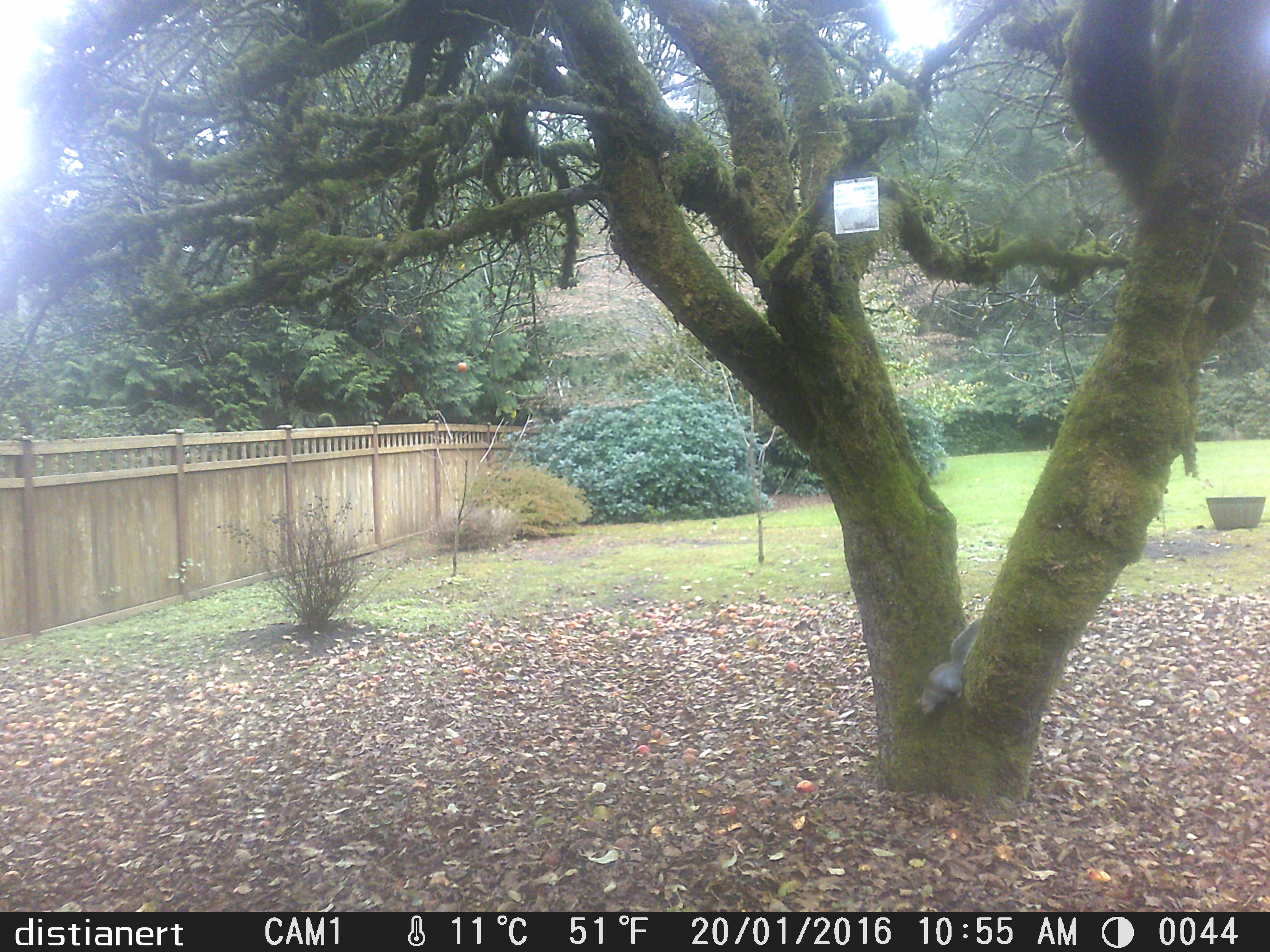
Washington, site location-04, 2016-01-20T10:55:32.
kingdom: Animalia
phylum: Chordata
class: Mammalia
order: Rodentia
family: Sciuridae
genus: Sciurus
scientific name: Sciurus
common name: squirrel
Squirrel (Sciurus).